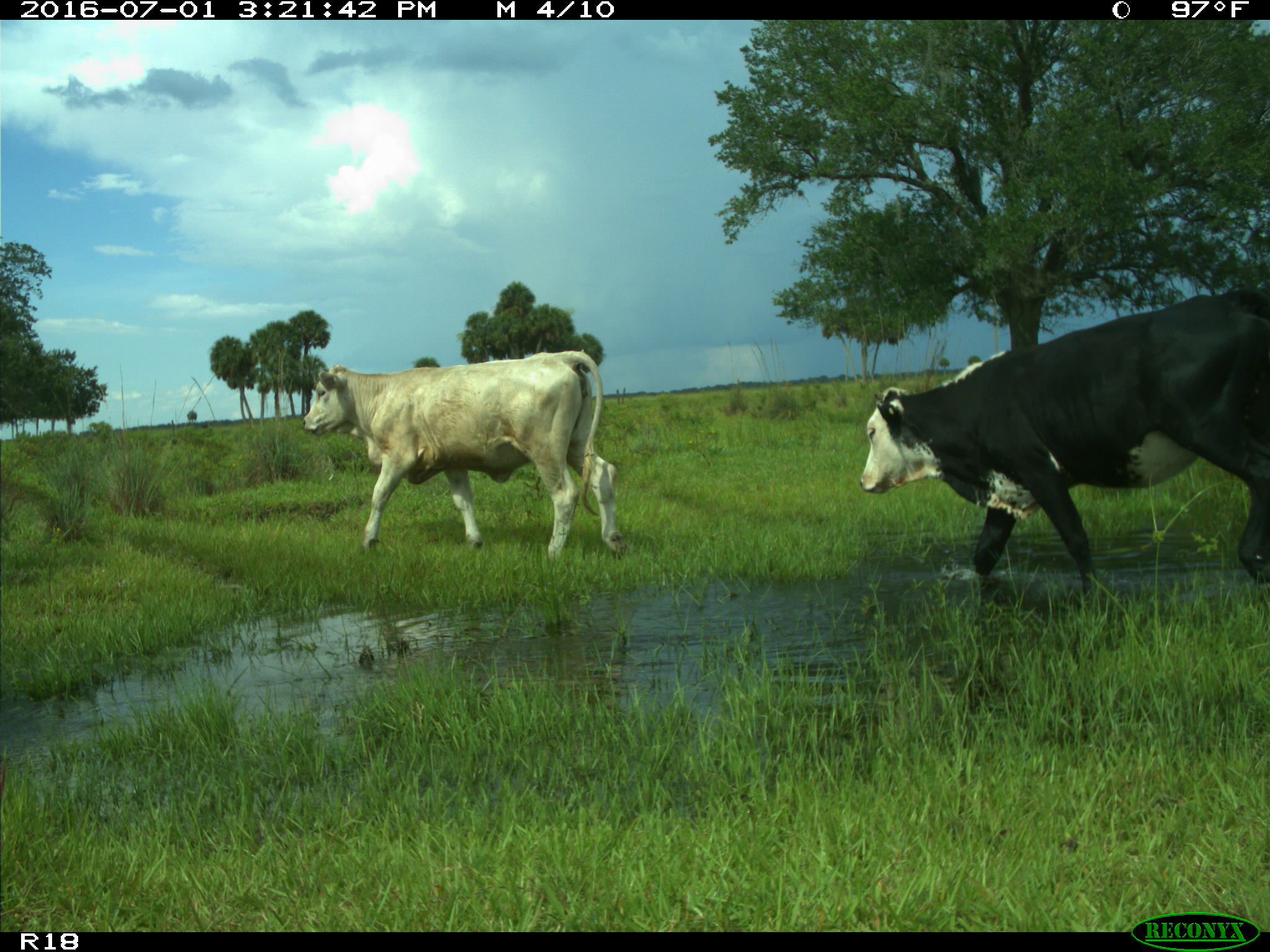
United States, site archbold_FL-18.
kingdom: Animalia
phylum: Chordata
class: Mammalia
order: Artiodactyla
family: Bovidae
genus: Bos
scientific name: Bos taurus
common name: domestic cow